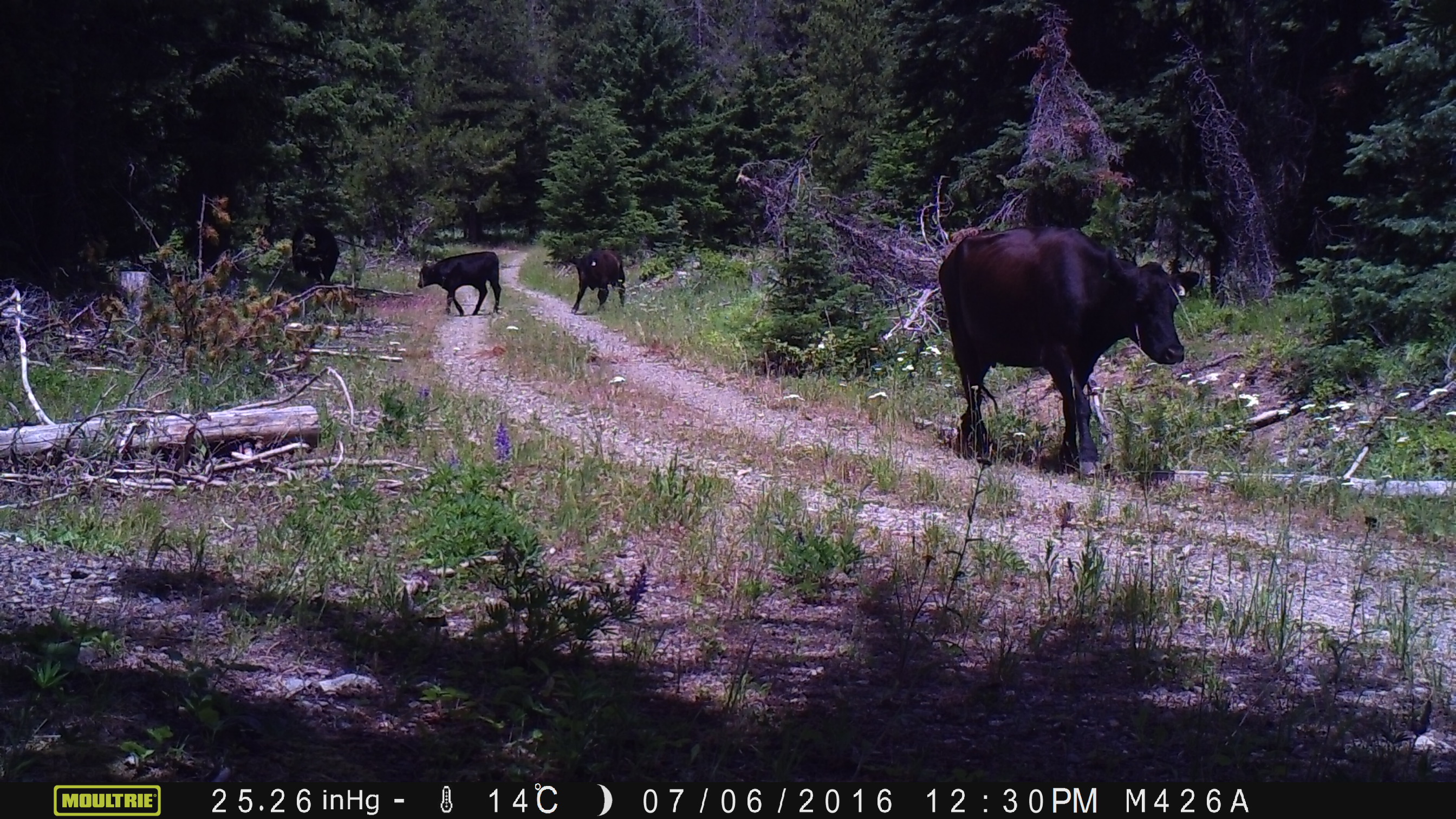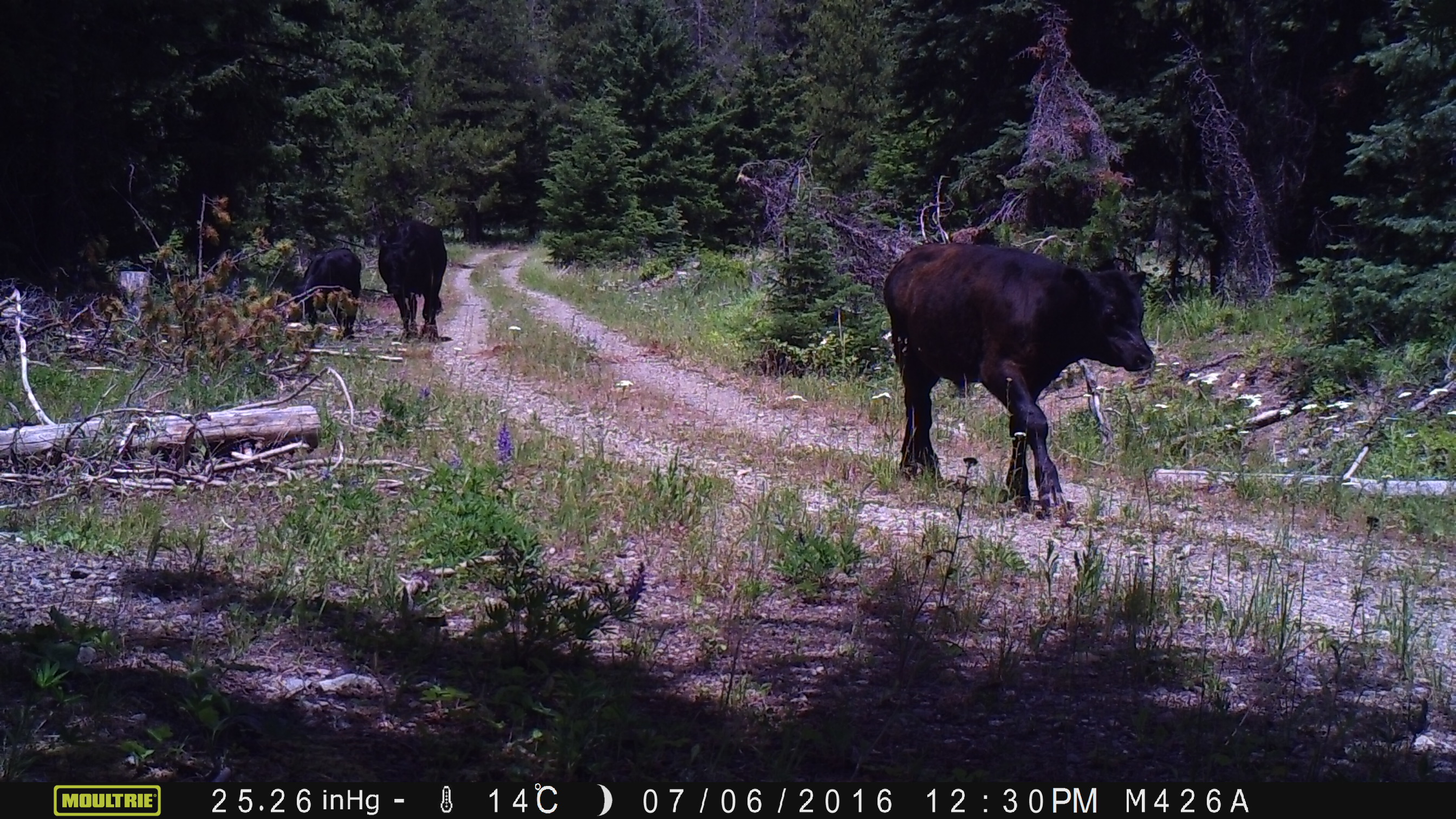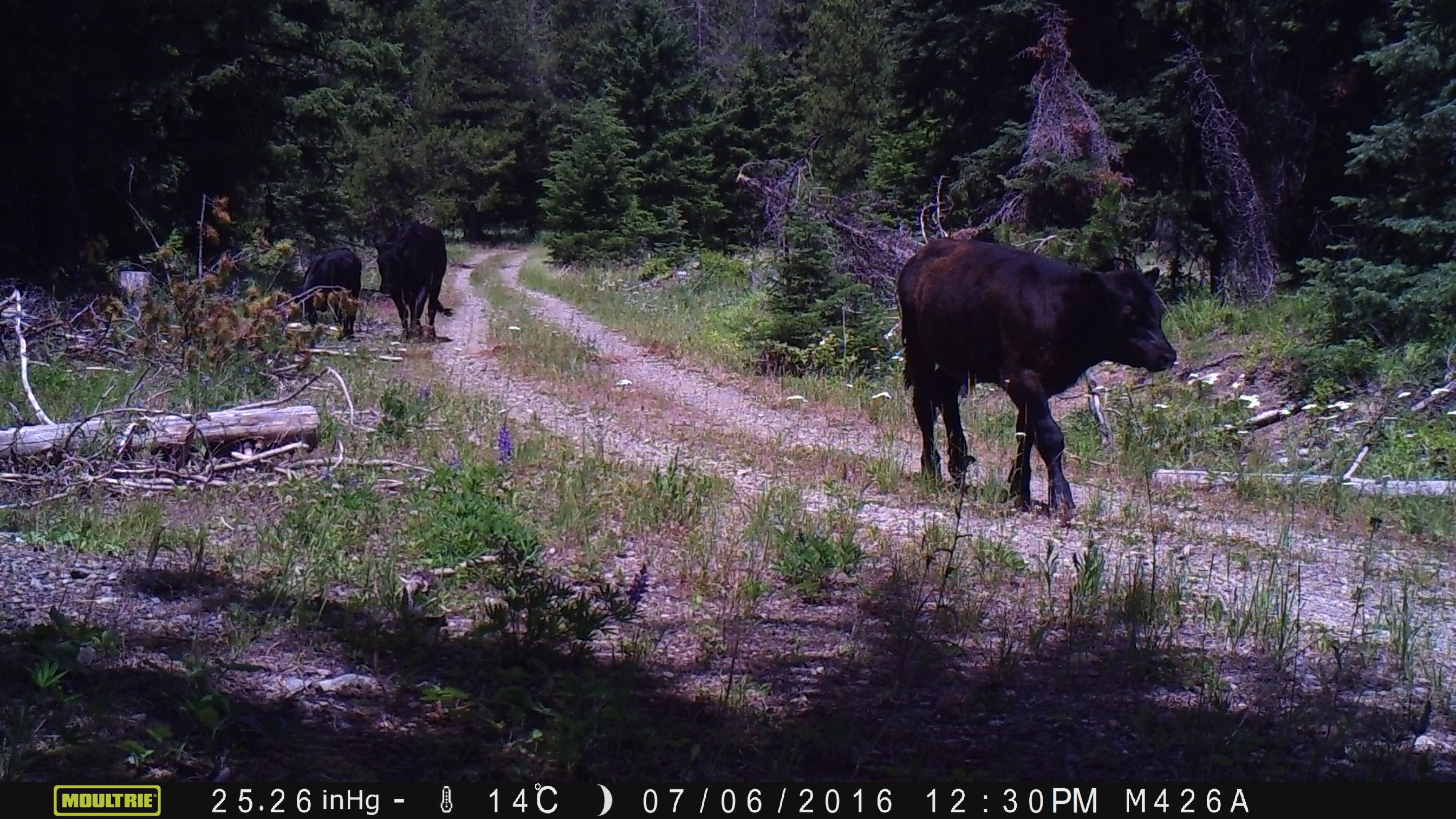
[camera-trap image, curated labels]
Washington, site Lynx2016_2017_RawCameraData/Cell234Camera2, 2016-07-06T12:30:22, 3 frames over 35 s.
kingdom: Animalia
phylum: Chordata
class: Mammalia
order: Artiodactyla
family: Bovidae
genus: Bos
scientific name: Bos taurus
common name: domestic cattle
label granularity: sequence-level